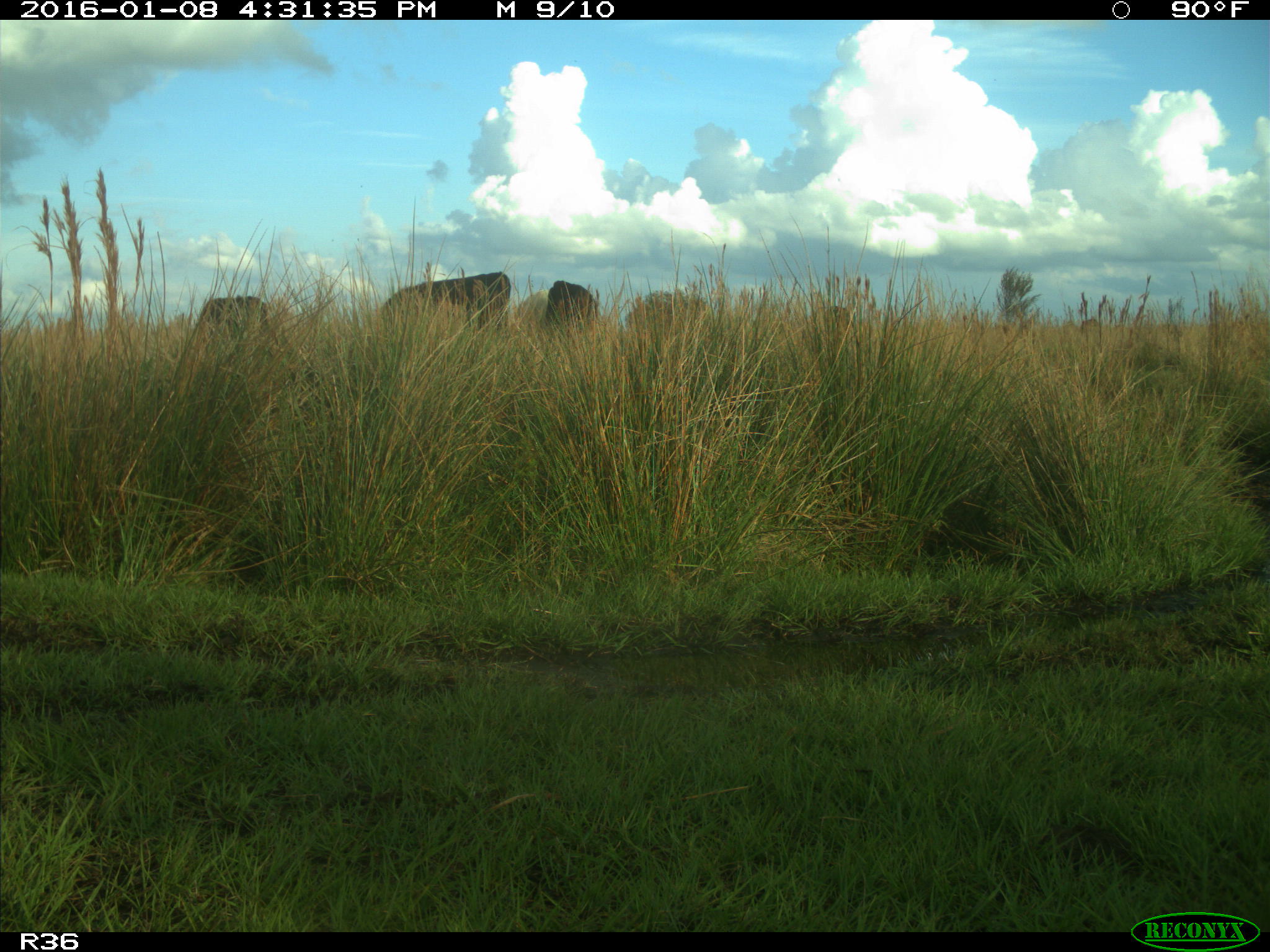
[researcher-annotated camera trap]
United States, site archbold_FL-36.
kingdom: Animalia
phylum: Chordata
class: Mammalia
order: Artiodactyla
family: Bovidae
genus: Bos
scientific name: Bos taurus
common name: domestic cow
Bos taurus (domestic cow).